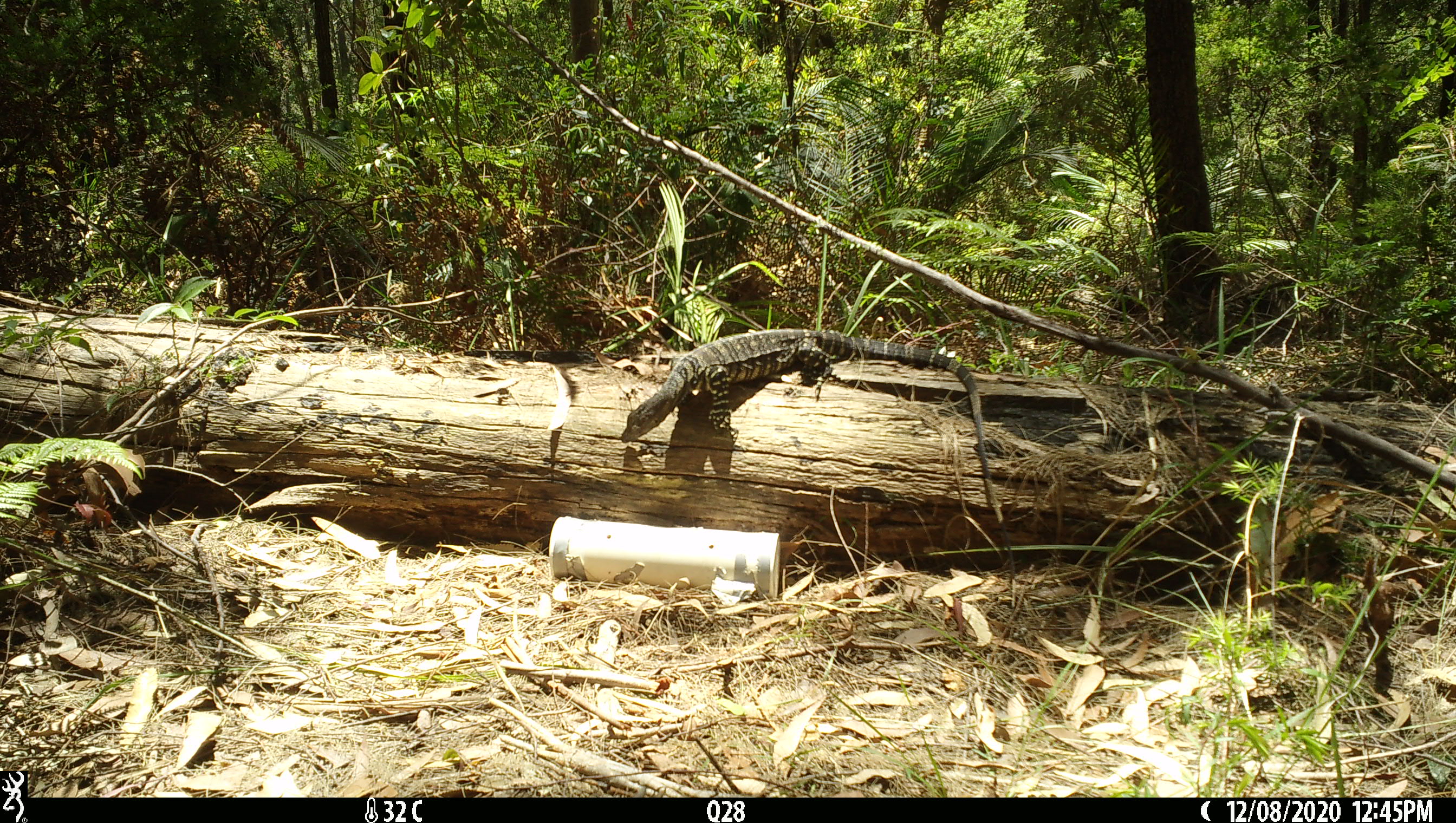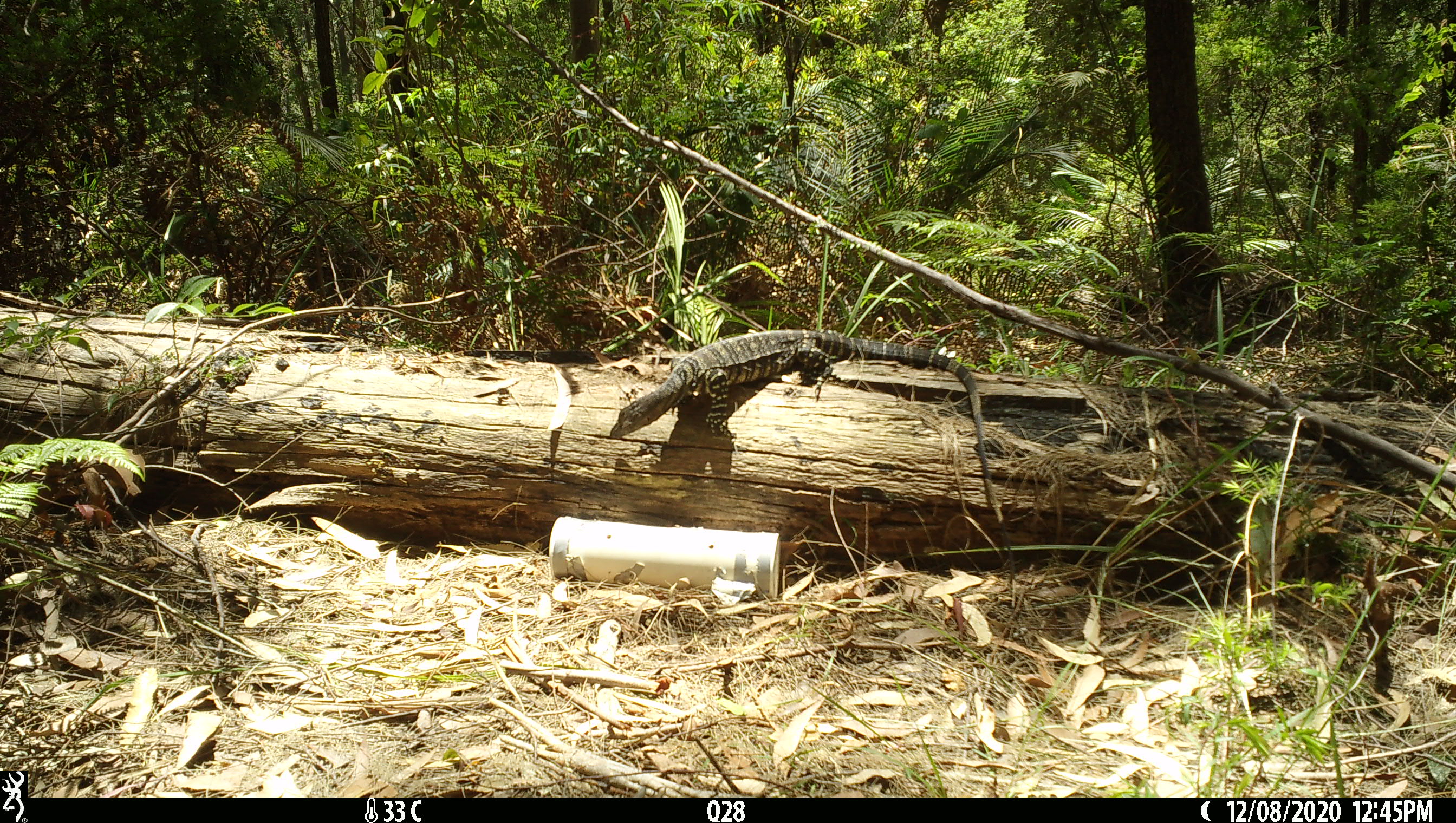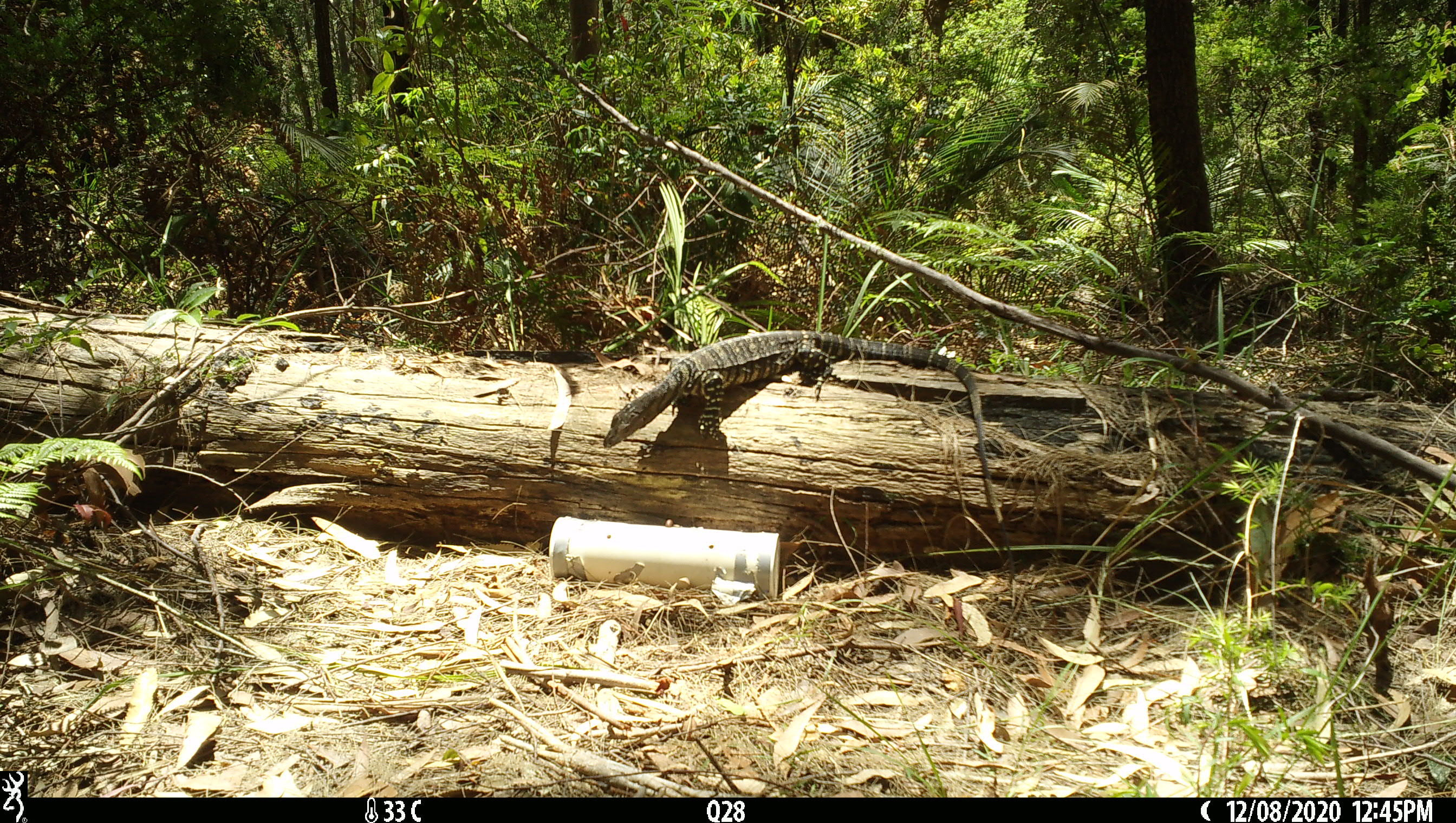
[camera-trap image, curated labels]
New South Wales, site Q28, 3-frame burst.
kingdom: Animalia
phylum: Chordata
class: Reptilia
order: Squamata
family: Varanidae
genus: Varanus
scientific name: Varanus varius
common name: lace monitor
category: goanna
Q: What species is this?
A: Goanna (lace monitor) (Varanus varius).